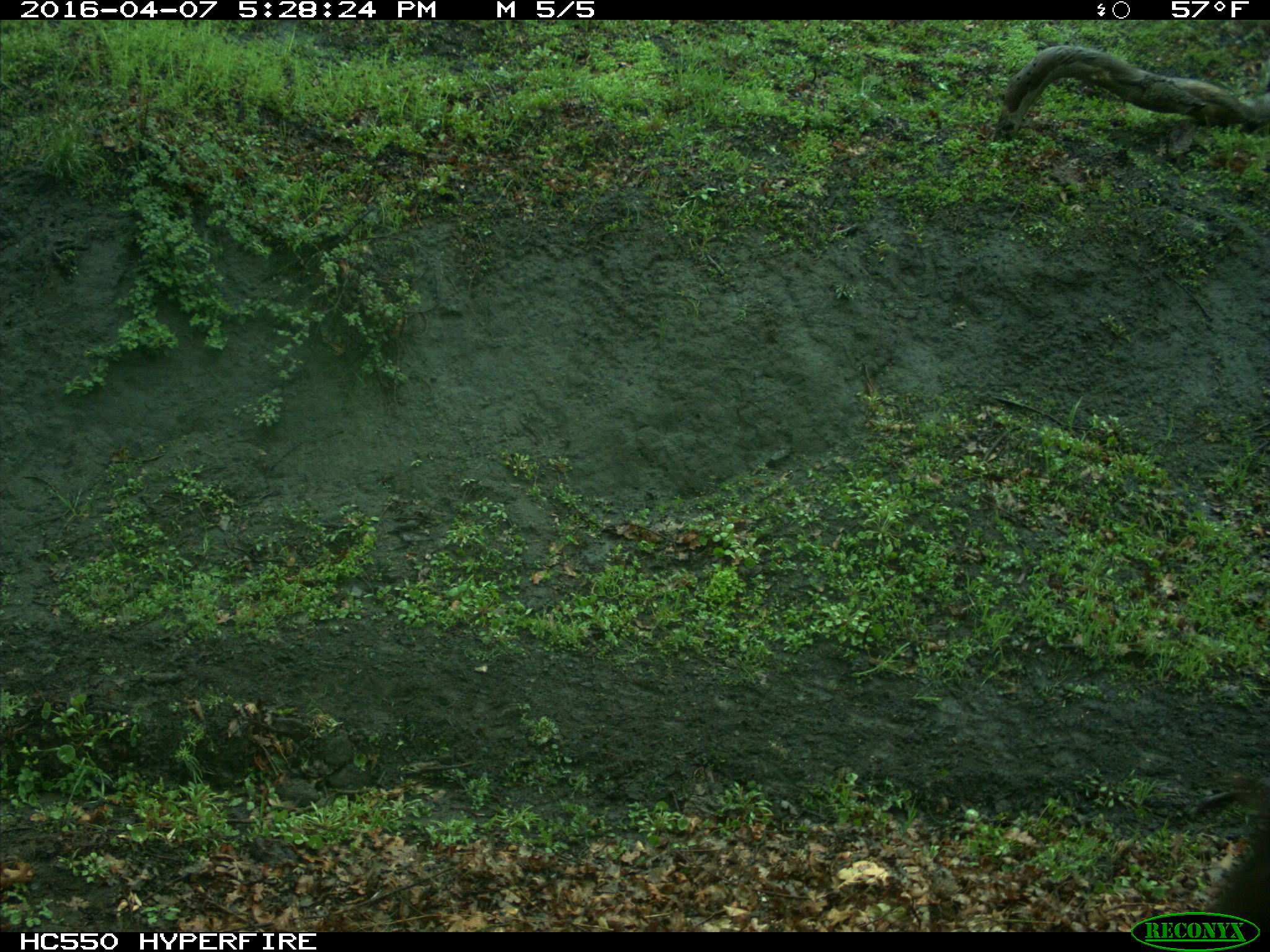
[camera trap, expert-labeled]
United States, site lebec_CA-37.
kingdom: Animalia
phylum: Chordata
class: Mammalia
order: Artiodactyla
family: Bovidae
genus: Bos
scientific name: Bos taurus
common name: domestic cow